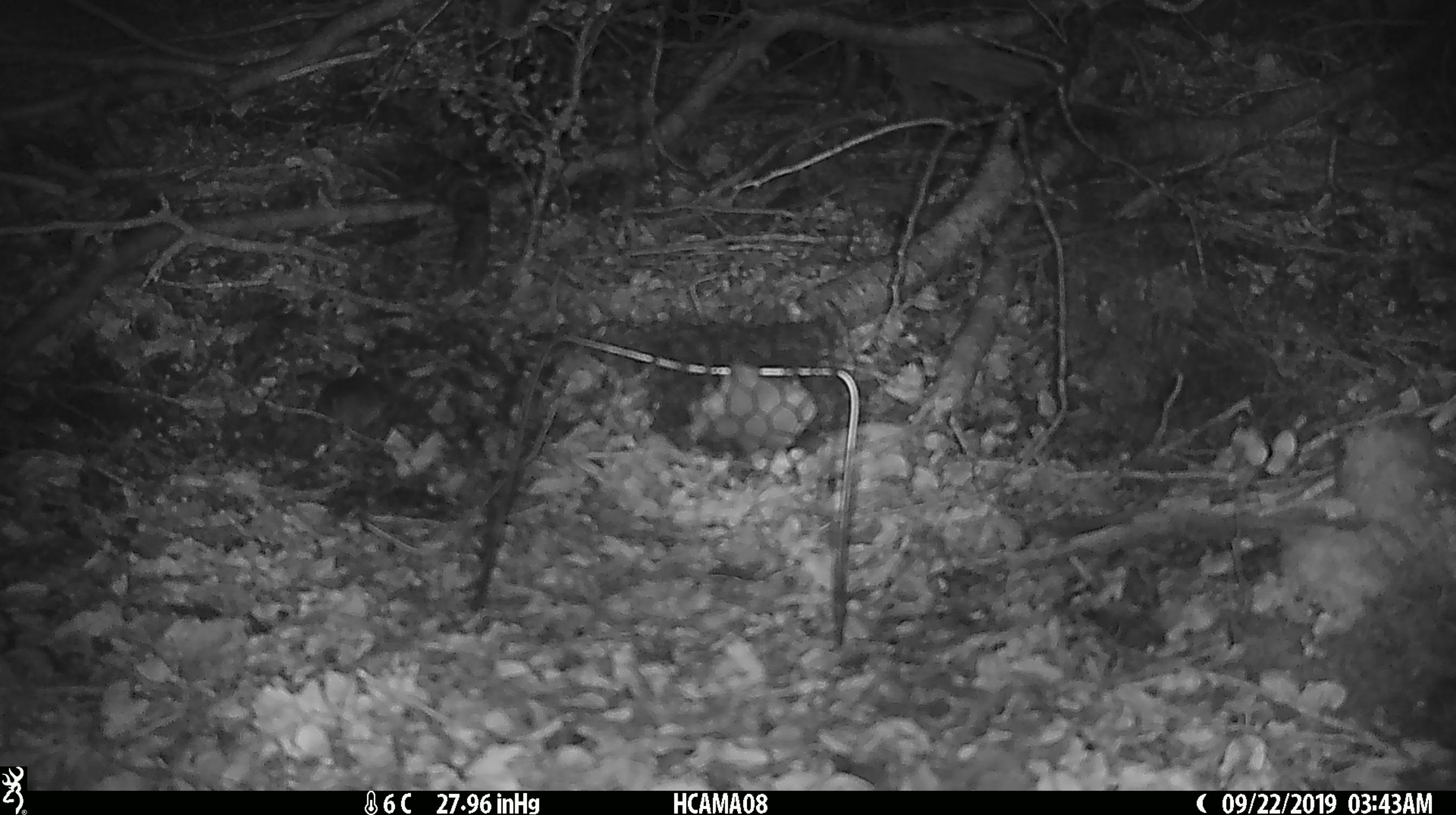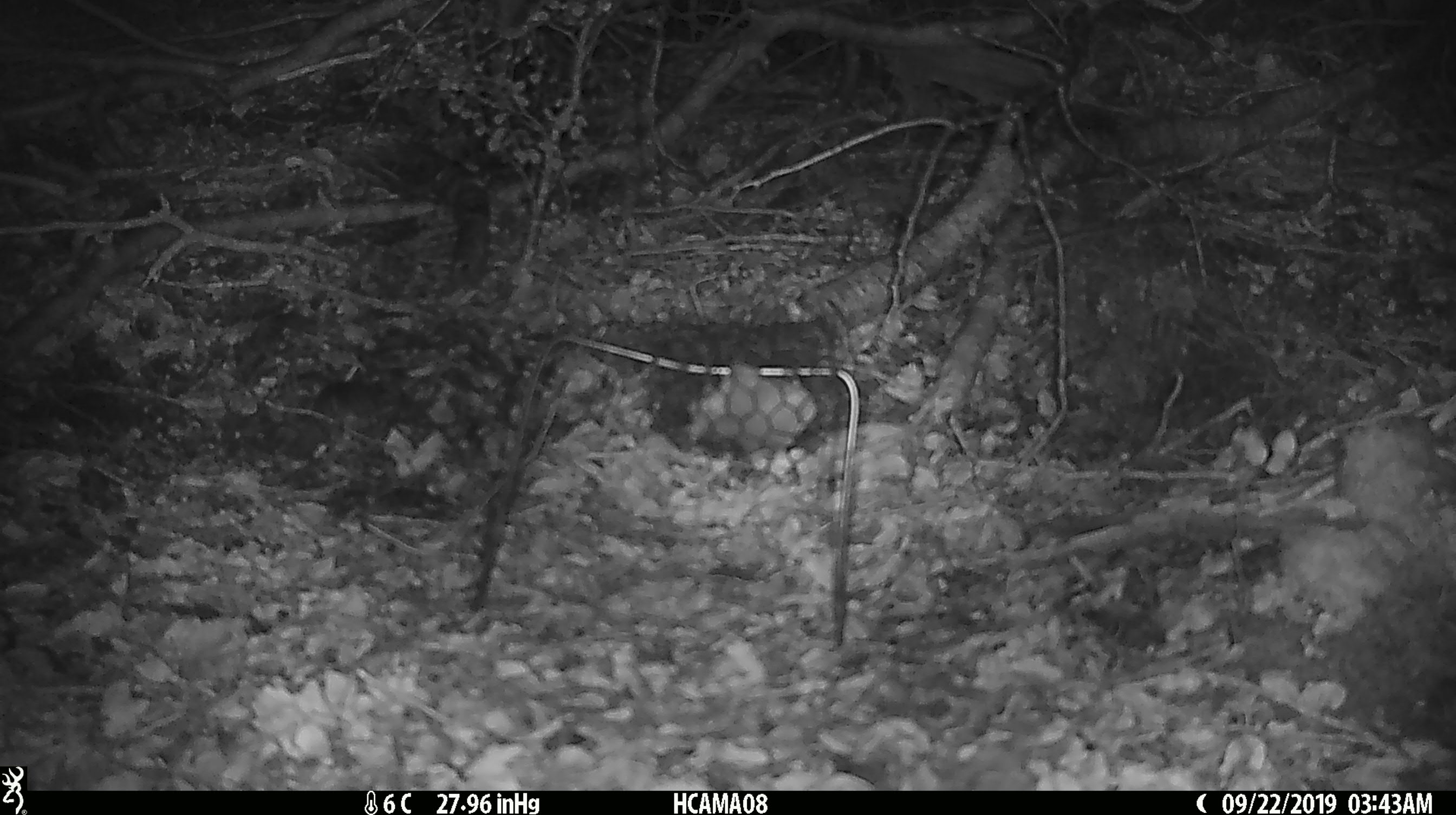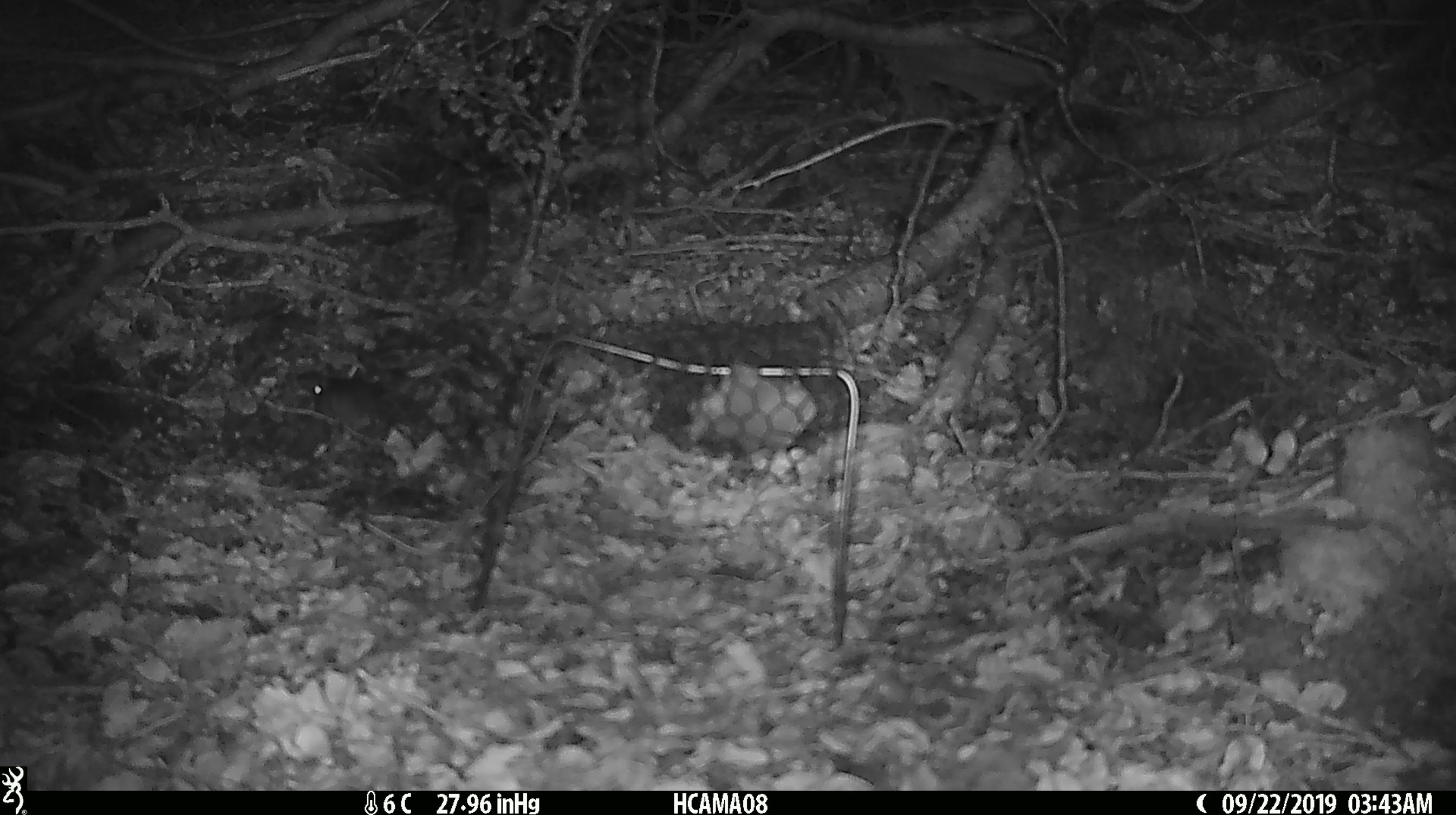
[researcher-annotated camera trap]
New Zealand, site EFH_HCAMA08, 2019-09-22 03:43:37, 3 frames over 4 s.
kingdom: Animalia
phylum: Chordata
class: Mammalia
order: Rodentia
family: Muridae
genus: Mus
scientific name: Mus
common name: mouse